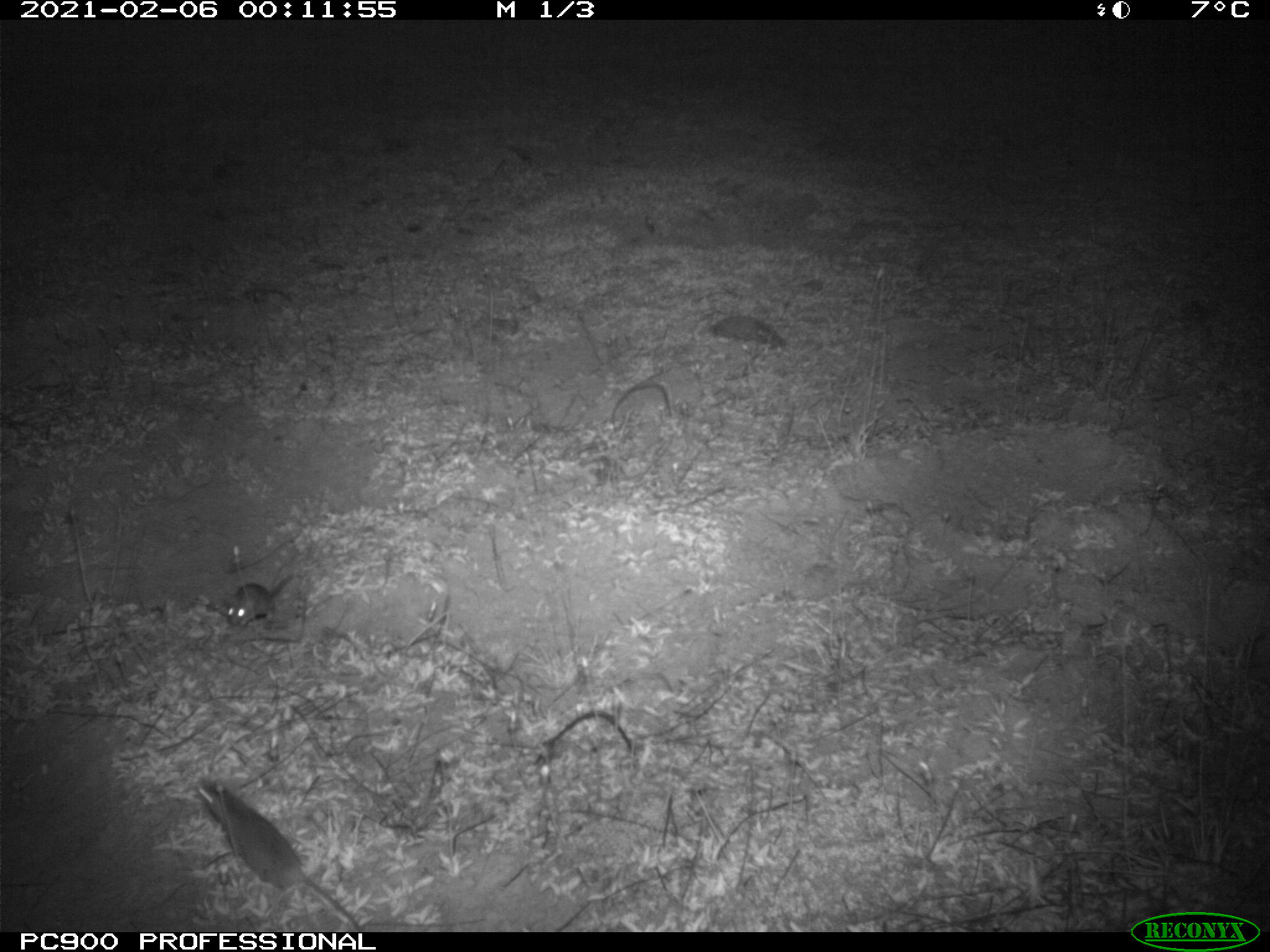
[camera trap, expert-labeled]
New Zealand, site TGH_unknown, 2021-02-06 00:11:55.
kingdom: Animalia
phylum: Chordata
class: Mammalia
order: Rodentia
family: Muridae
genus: Mus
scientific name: Mus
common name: mouse